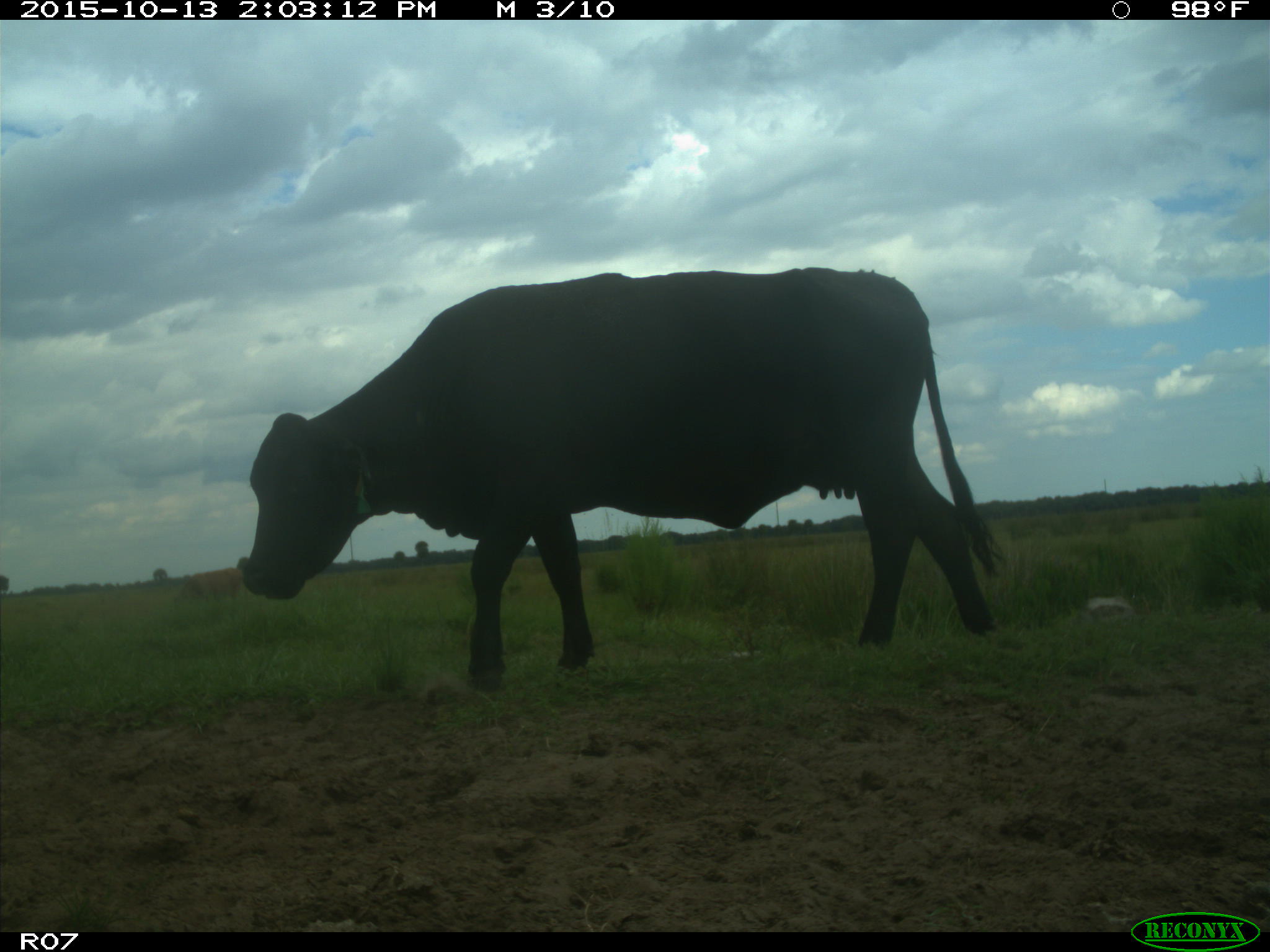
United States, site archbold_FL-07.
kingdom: Animalia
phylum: Chordata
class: Mammalia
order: Artiodactyla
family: Bovidae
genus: Bos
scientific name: Bos taurus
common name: domestic cow